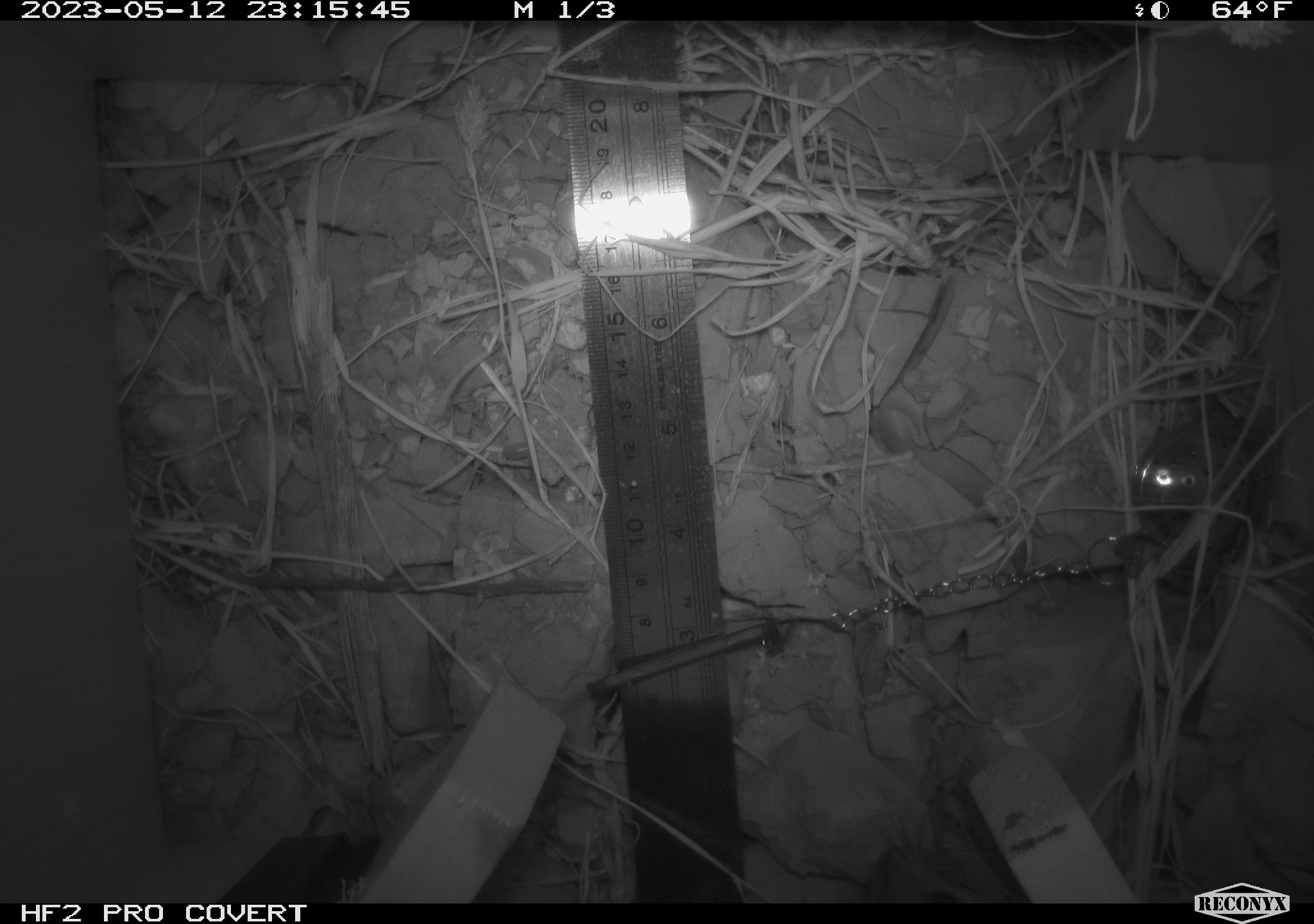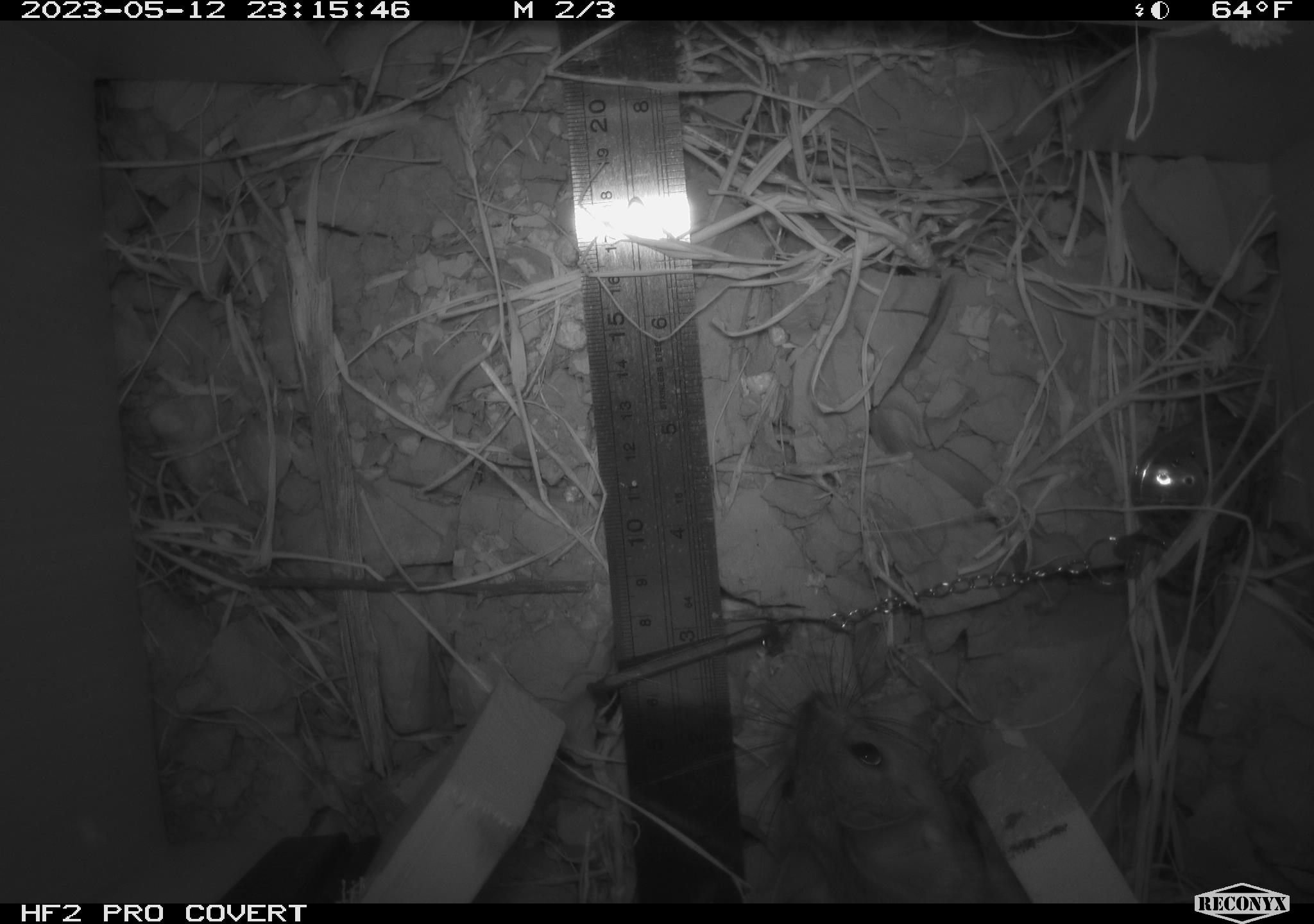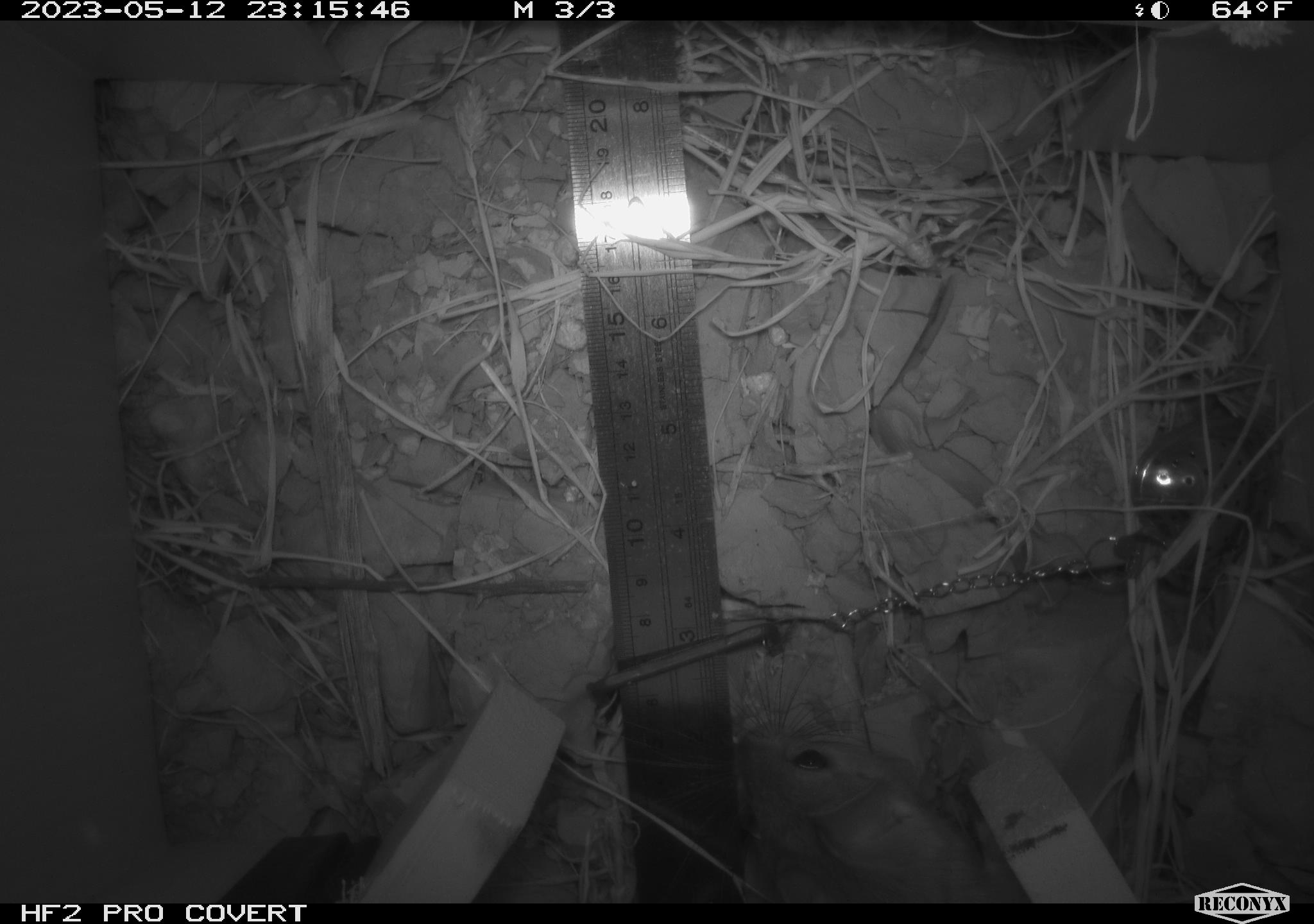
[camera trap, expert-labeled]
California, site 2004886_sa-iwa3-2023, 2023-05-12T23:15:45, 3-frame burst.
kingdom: Animalia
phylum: Chordata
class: Mammalia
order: Rodentia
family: Cricetidae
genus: Neotoma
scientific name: Neotoma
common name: pack rat or woodrat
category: neotoma species